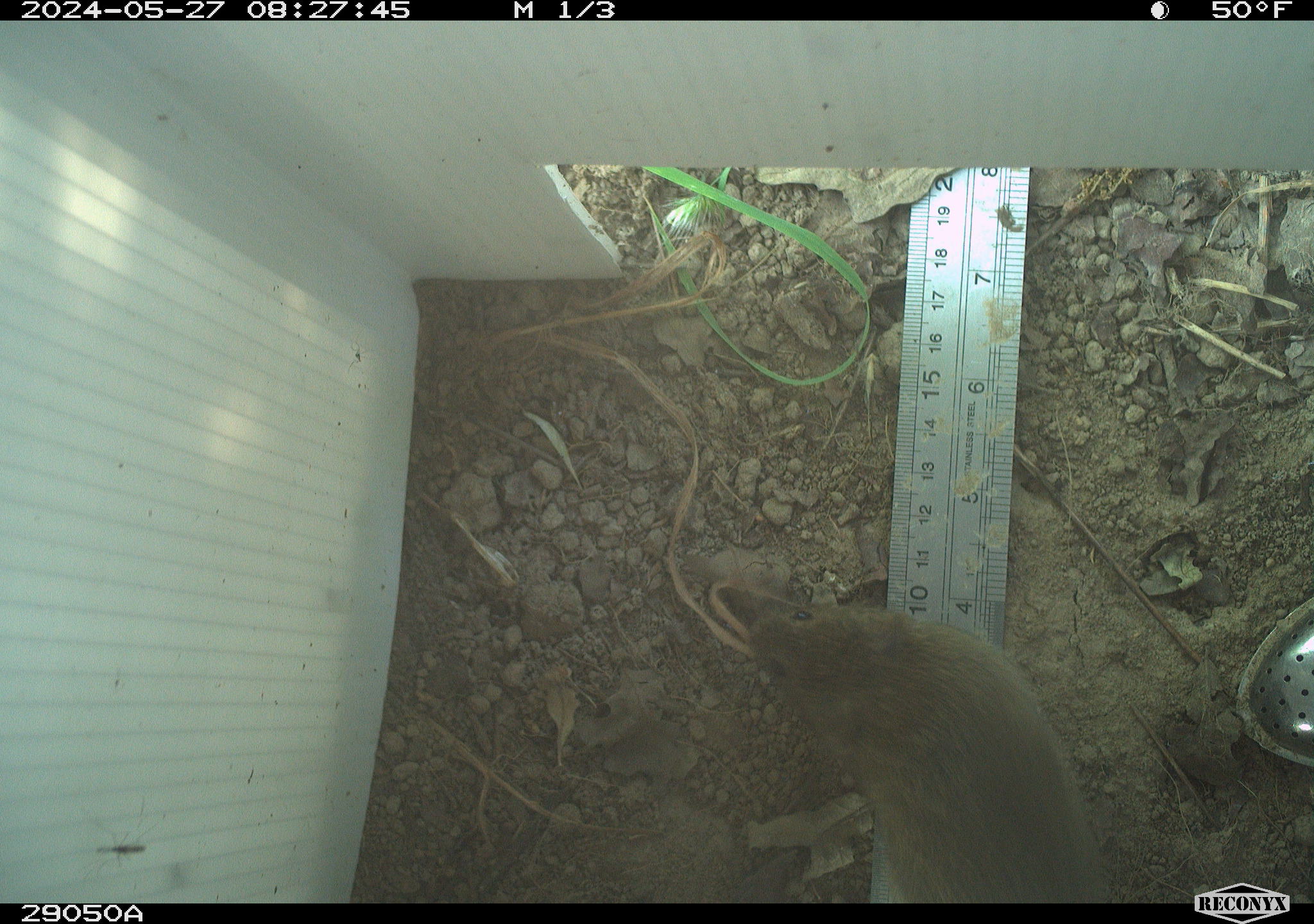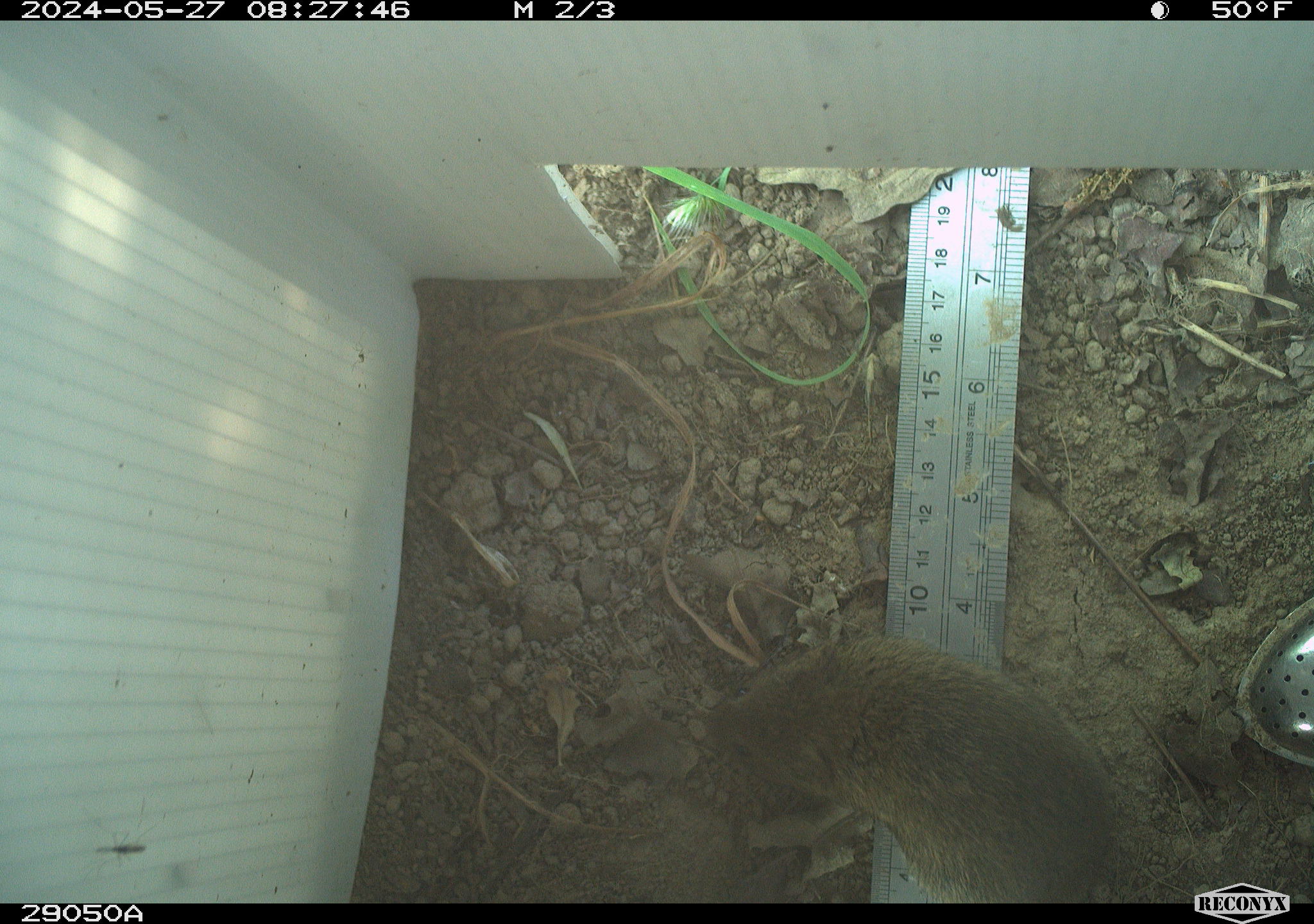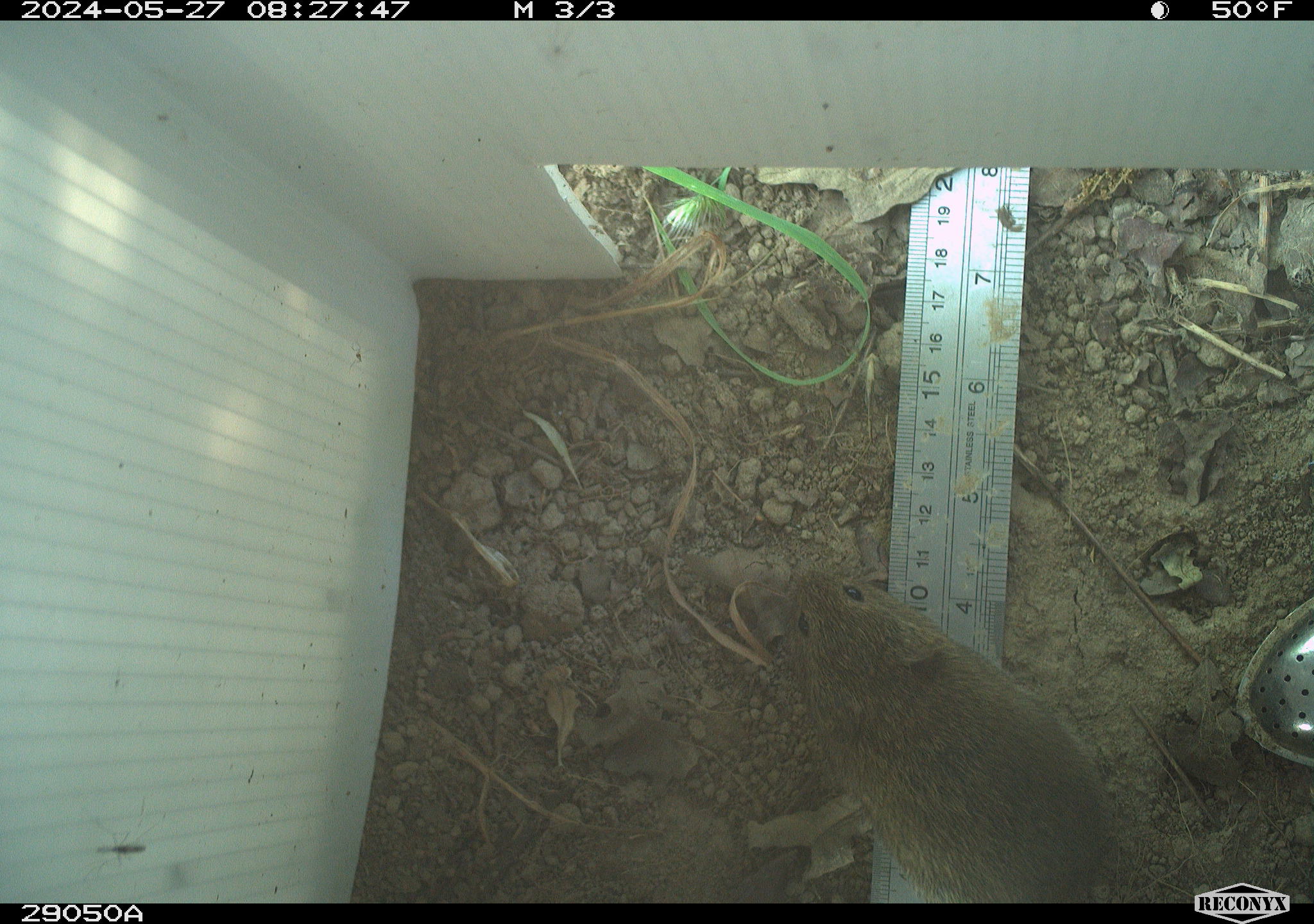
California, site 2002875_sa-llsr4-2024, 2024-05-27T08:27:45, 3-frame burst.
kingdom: Animalia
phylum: Chordata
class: Mammalia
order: Rodentia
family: Cricetidae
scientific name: Arvicolinae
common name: voles, lemmings, and muskrats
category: arvicolinae subfamily